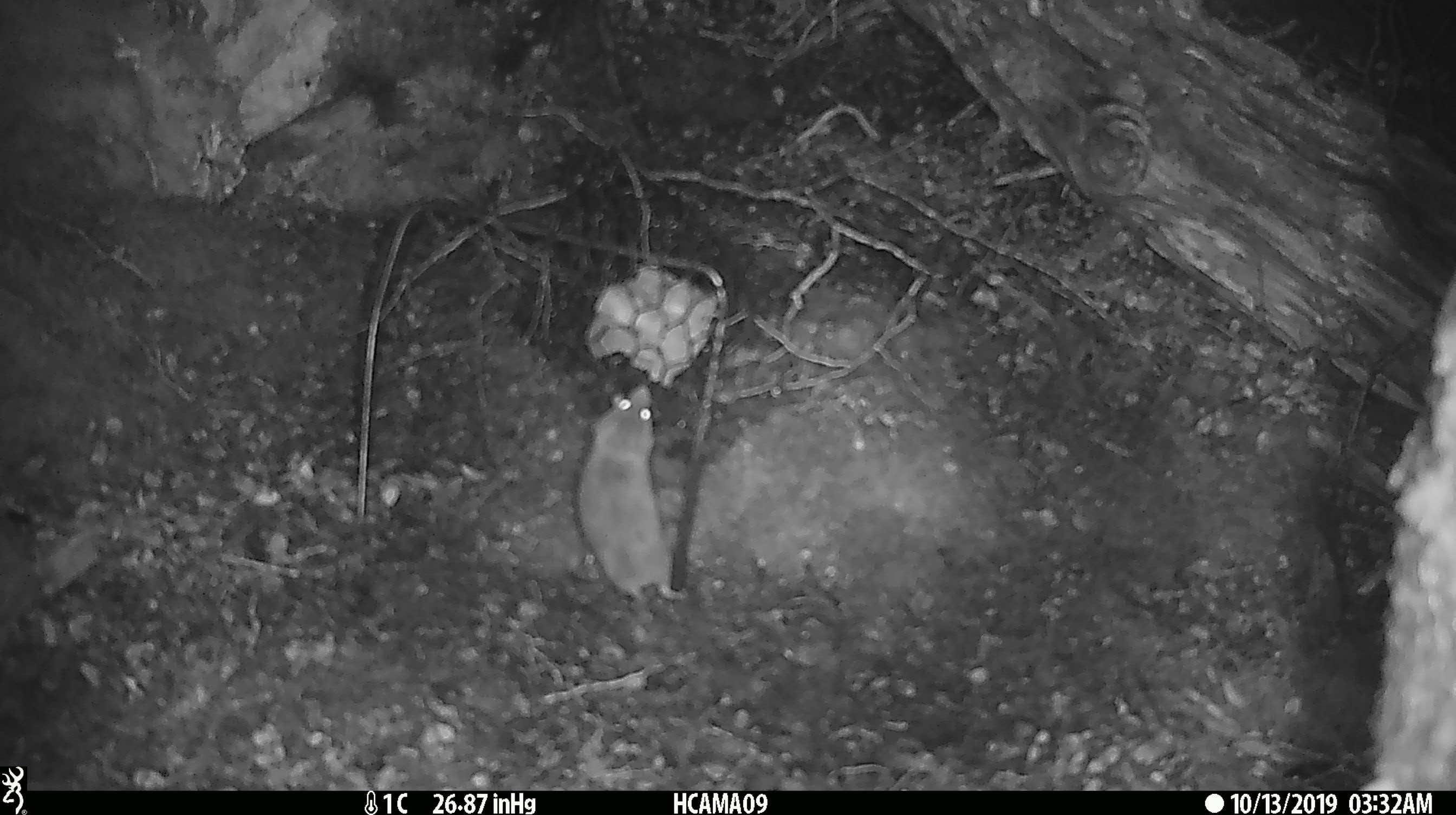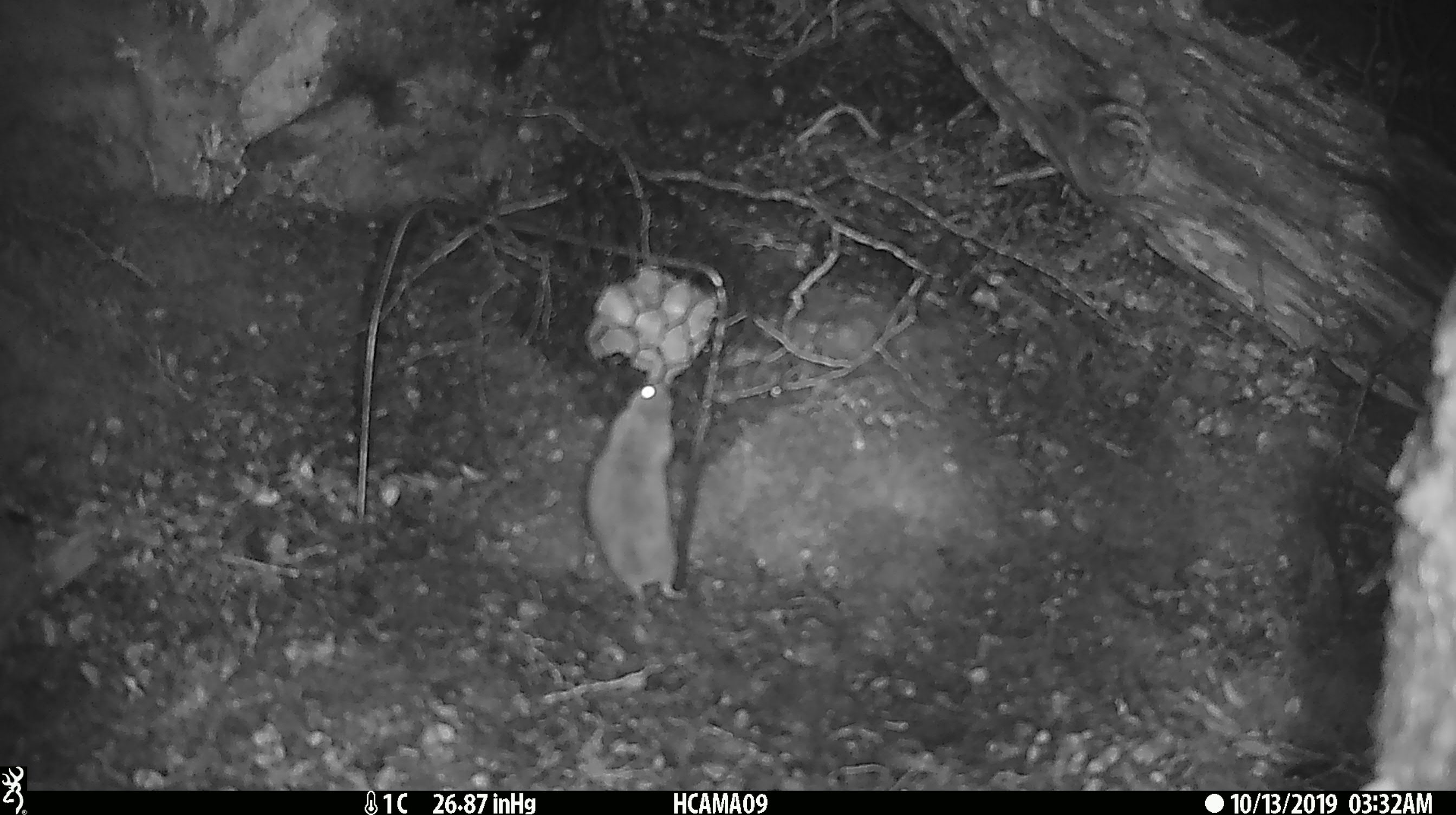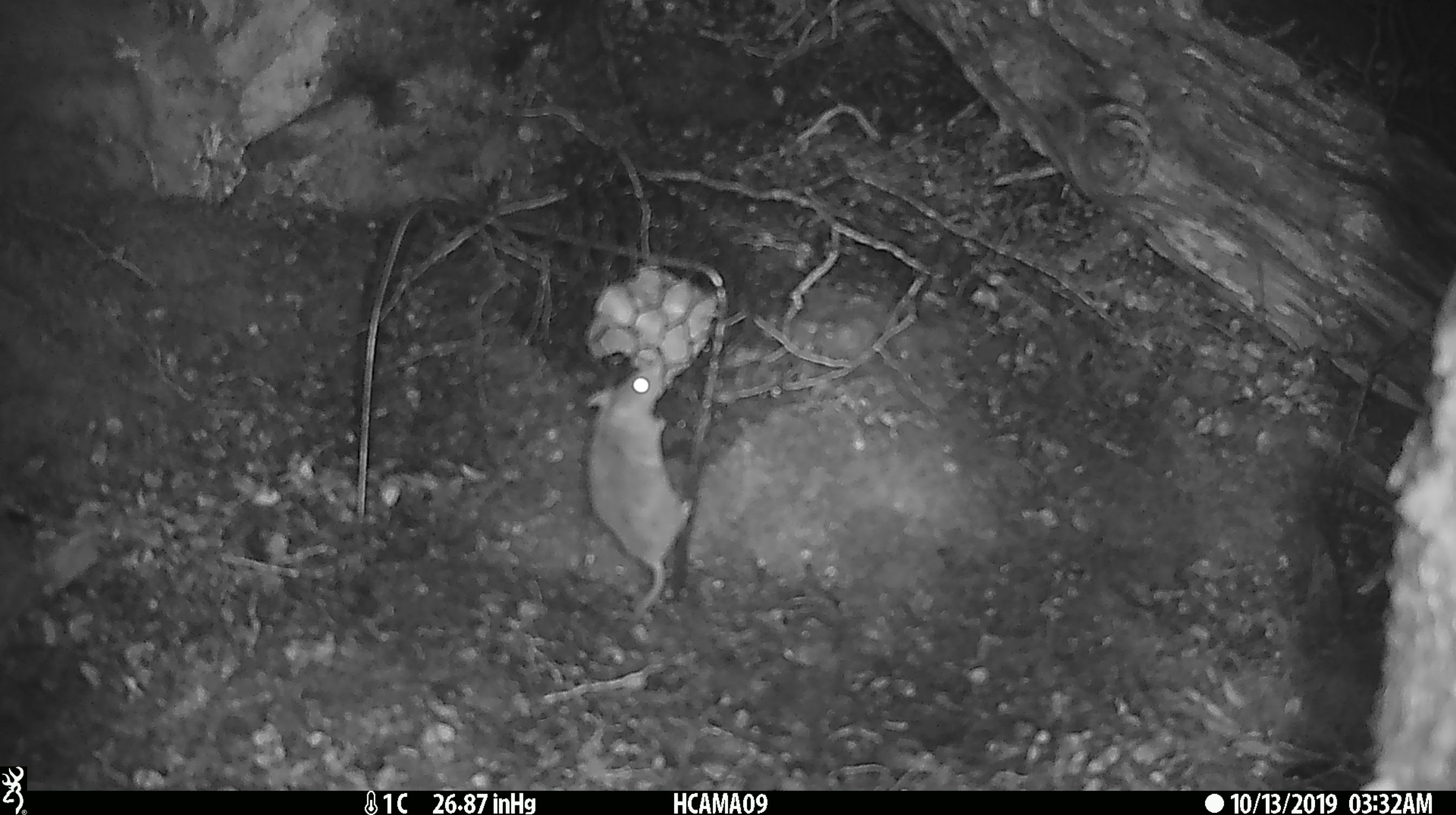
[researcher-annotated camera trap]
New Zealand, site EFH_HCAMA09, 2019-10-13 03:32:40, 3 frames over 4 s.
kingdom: Animalia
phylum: Chordata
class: Mammalia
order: Rodentia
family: Muridae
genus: Mus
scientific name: Mus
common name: mouse